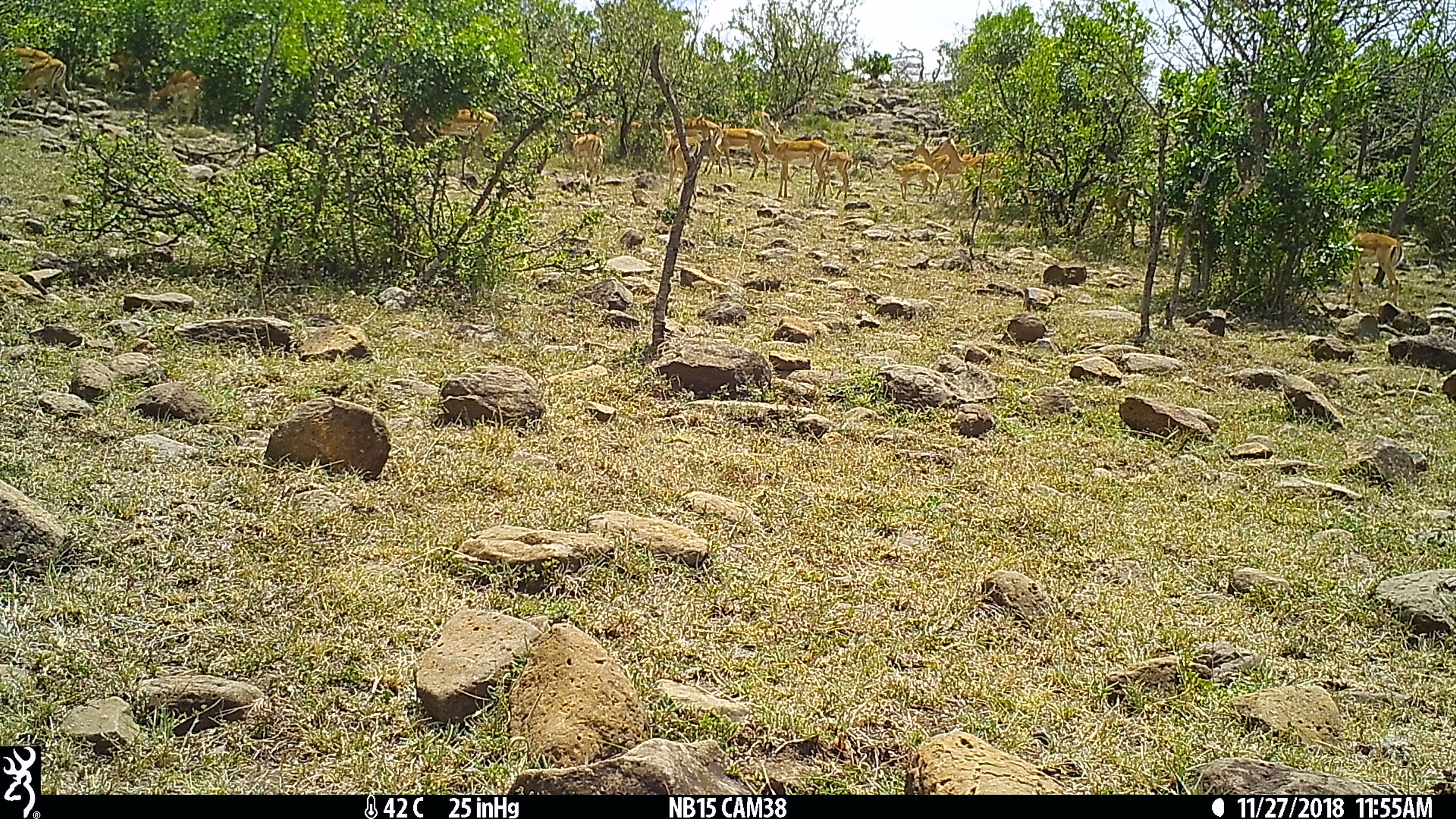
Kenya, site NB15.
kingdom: Animalia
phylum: Chordata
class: Mammalia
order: Artiodactyla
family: Bovidae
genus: Aepyceros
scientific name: Aepyceros melampus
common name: impala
Impala (Aepyceros melampus).